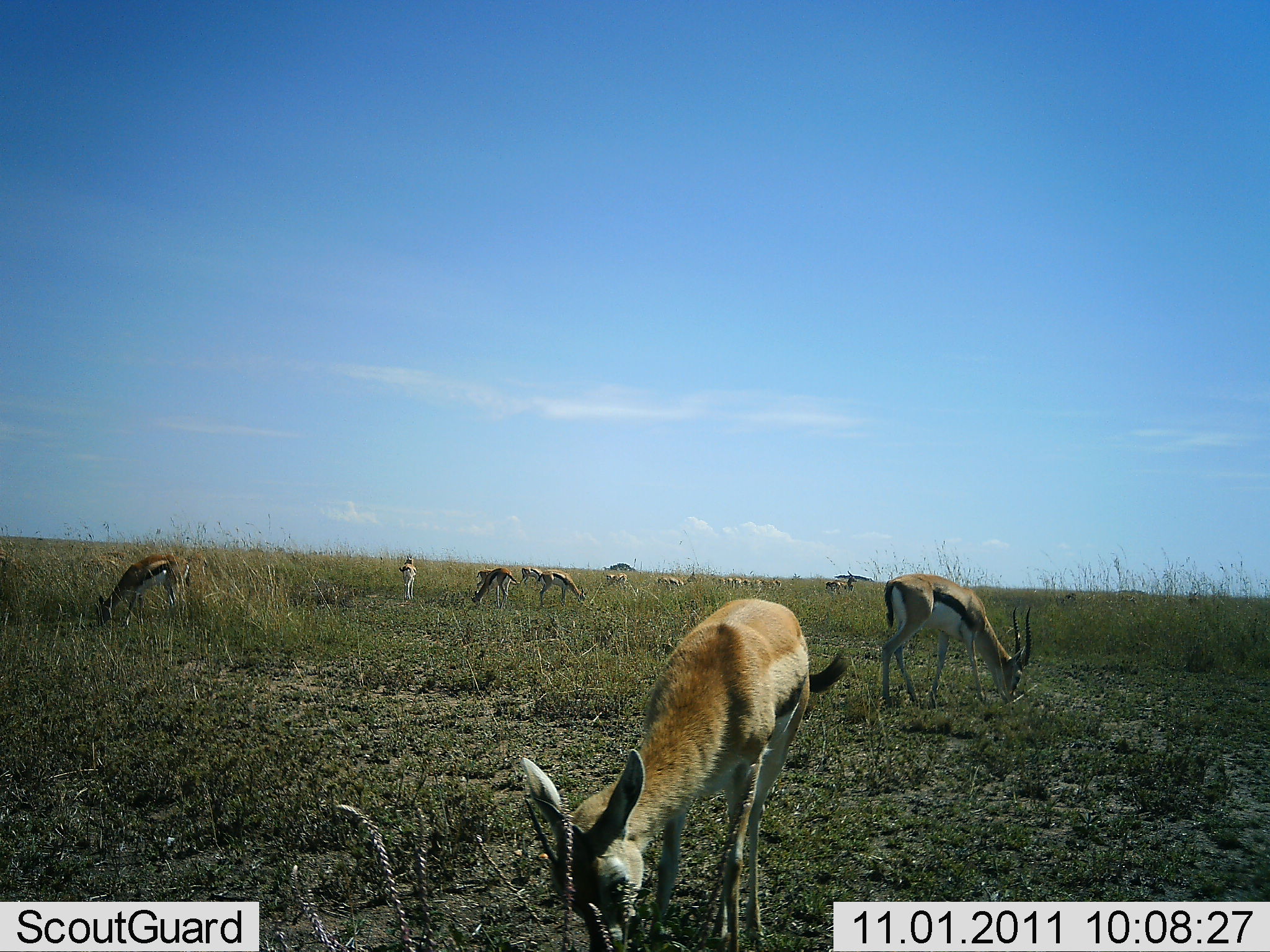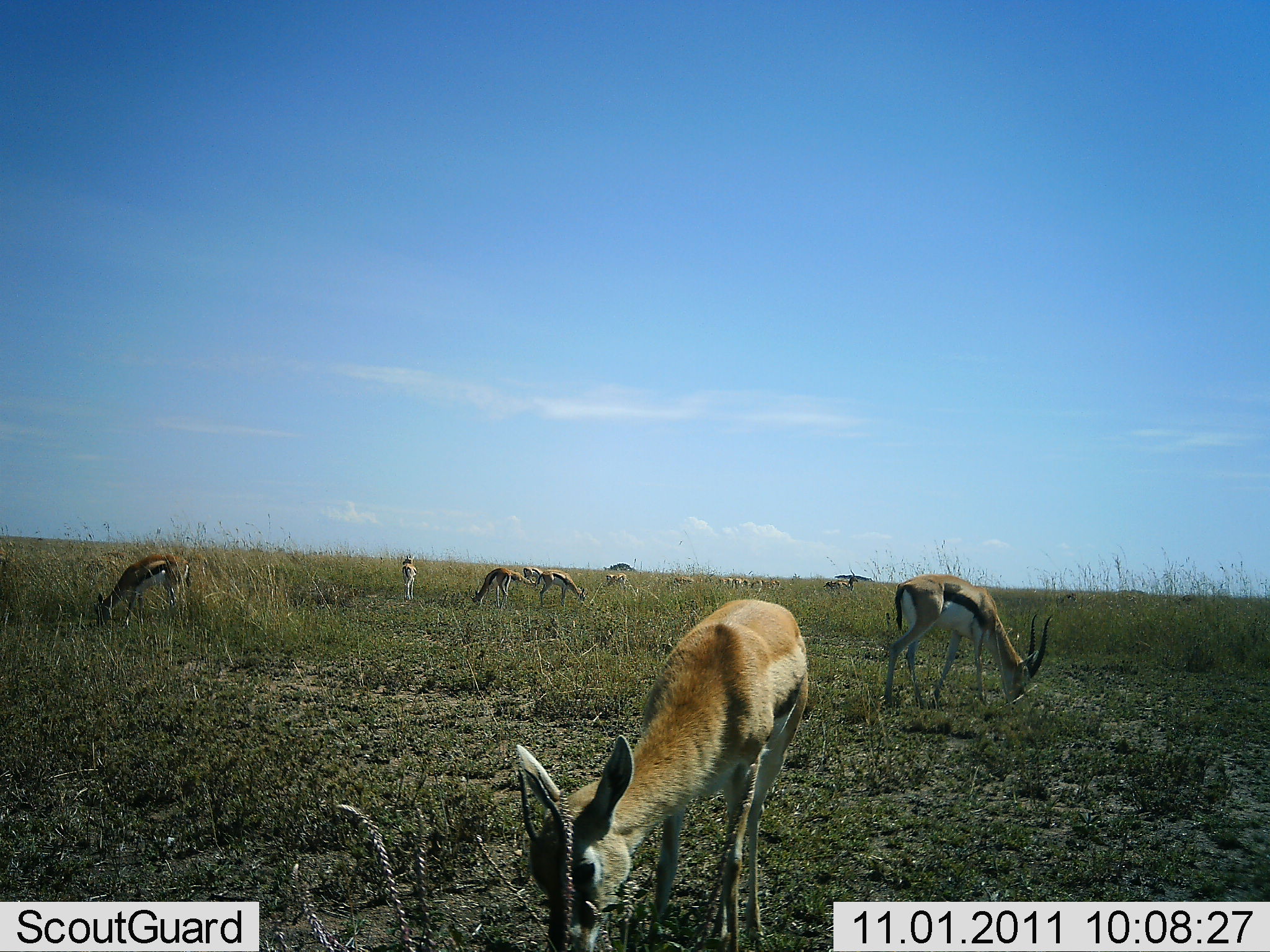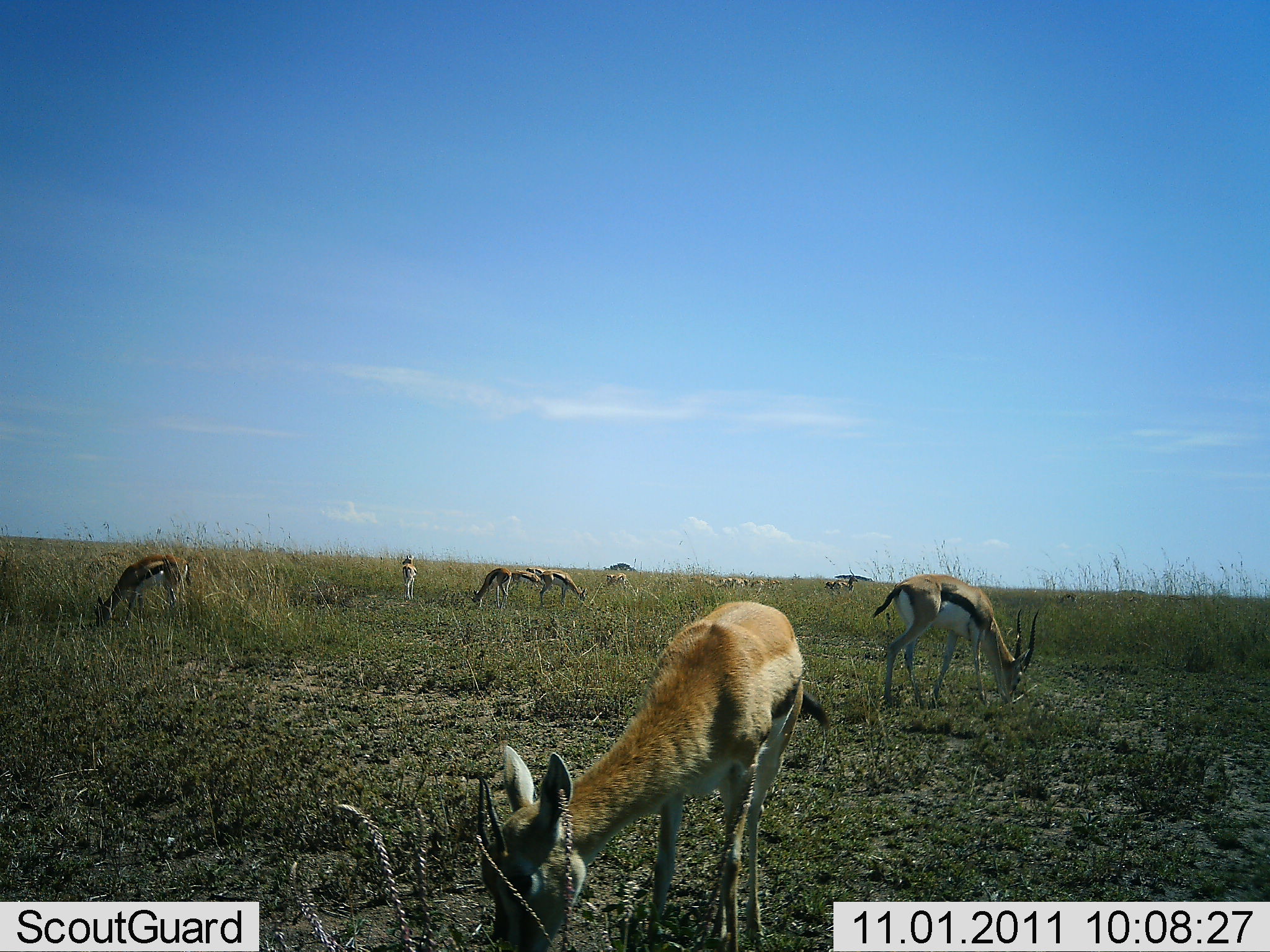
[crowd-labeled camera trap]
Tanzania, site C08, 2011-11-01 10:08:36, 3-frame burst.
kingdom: Animalia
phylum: Chordata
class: Mammalia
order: Artiodactyla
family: Bovidae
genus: Eudorcas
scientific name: Eudorcas thomsonii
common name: thomson's gazelle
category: gazellethomsons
Gazellethomsons (thomson's gazelle) (Eudorcas thomsonii), count 11-50. Behavior (volunteer vote fractions): standing 13%, resting 0%, moving 20%, interacting 0%. Young present (vote fraction): 0%. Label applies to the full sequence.